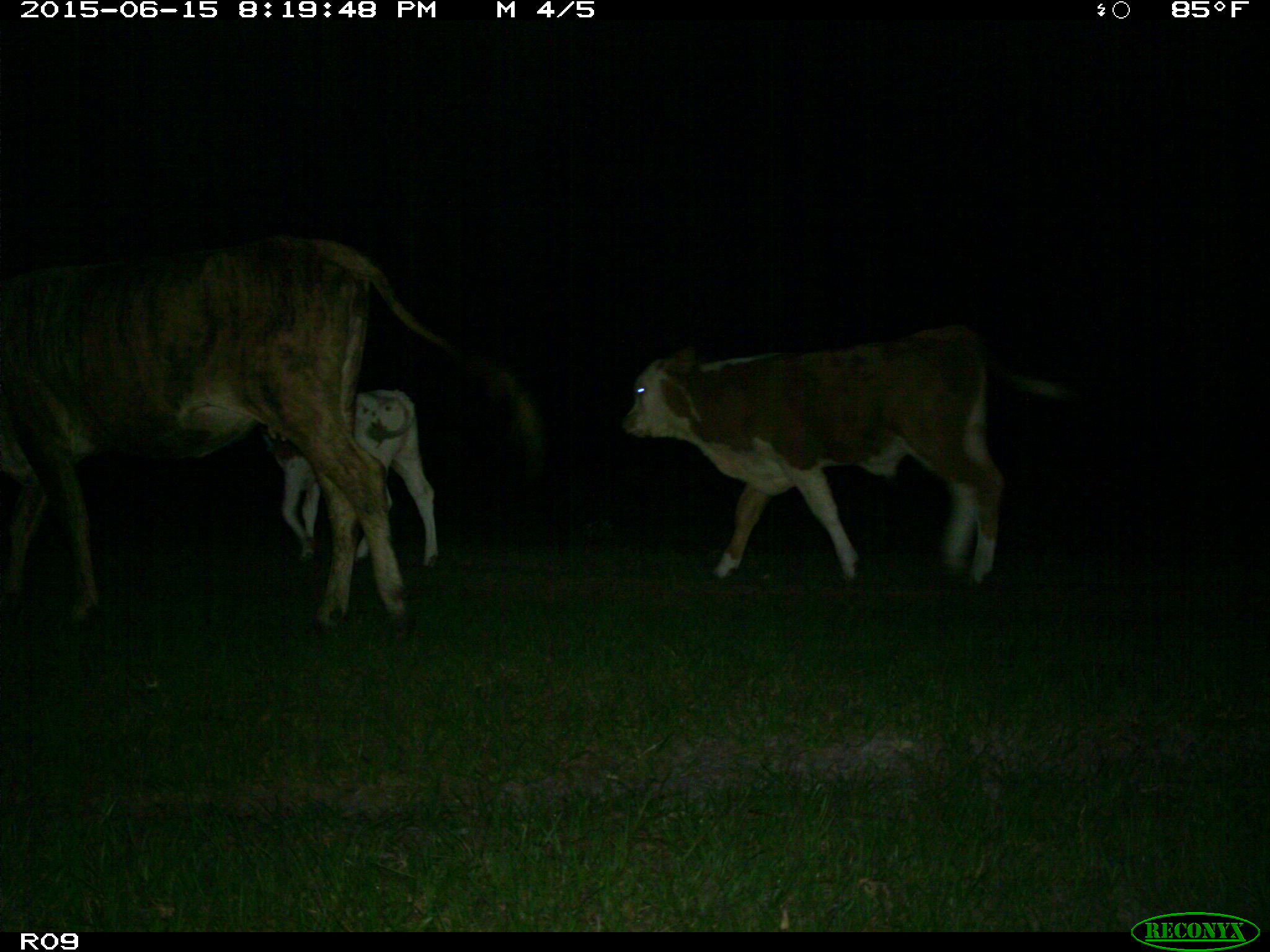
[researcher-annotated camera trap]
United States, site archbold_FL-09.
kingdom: Animalia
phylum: Chordata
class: Mammalia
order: Artiodactyla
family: Bovidae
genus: Bos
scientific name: Bos taurus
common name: domestic cow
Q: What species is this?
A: Bos taurus (domestic cow).